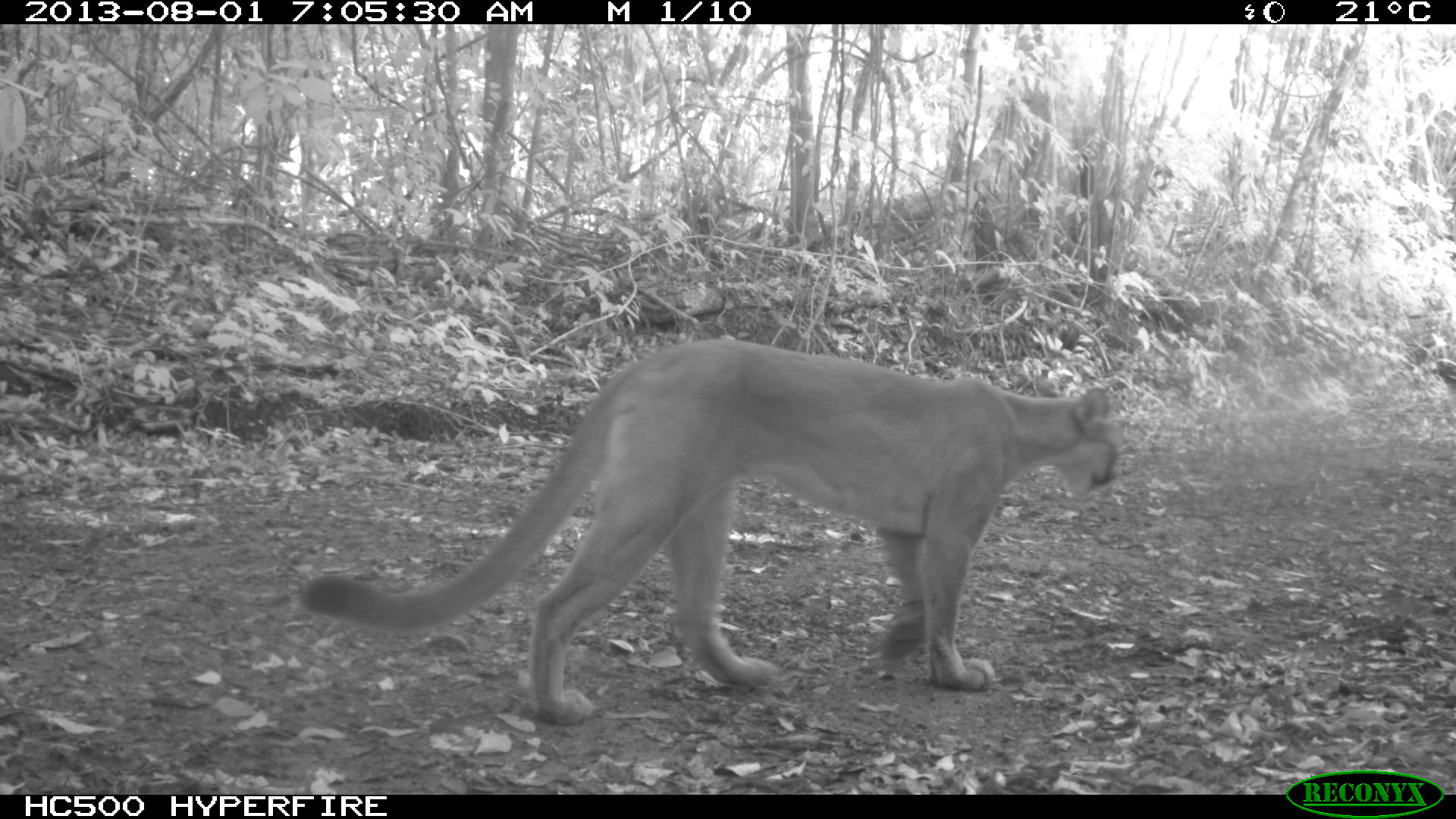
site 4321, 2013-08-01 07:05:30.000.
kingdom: Animalia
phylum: Chordata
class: Mammalia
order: Carnivora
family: Felidae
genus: Puma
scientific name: Puma concolor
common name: mountain lion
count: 1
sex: female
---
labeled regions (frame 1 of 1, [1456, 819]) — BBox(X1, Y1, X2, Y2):
puma concolor: BBox(299, 336, 1124, 728)